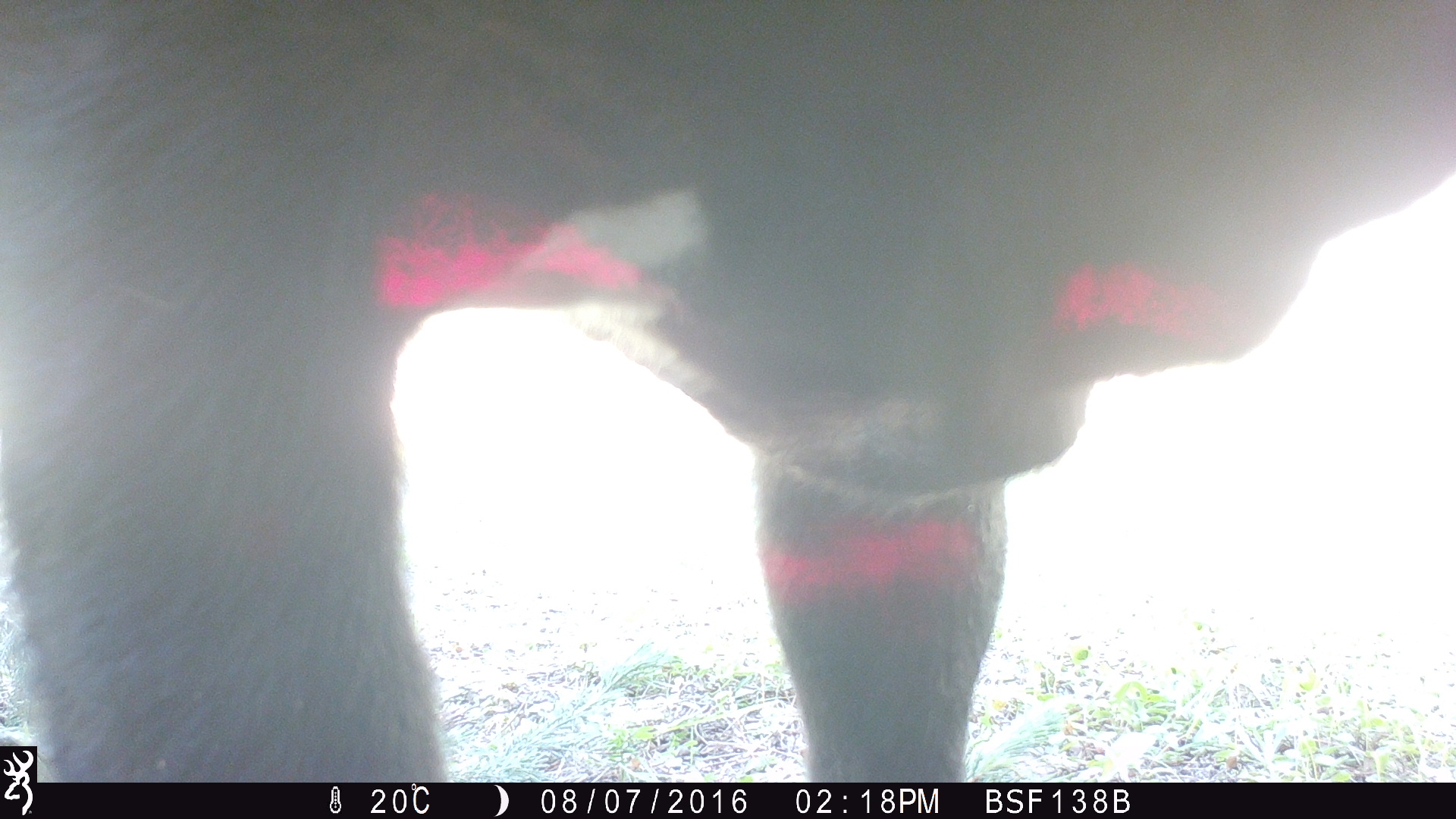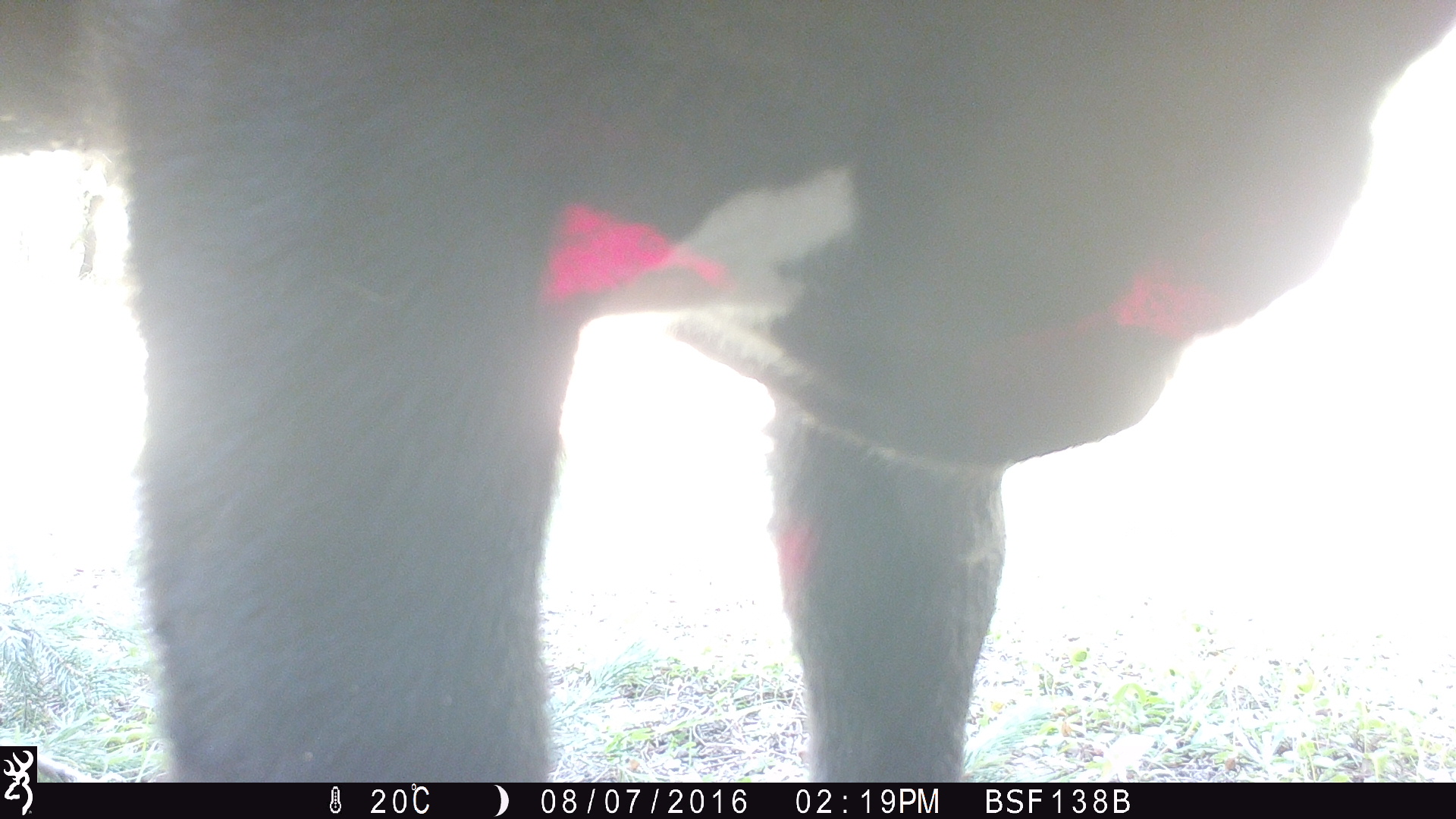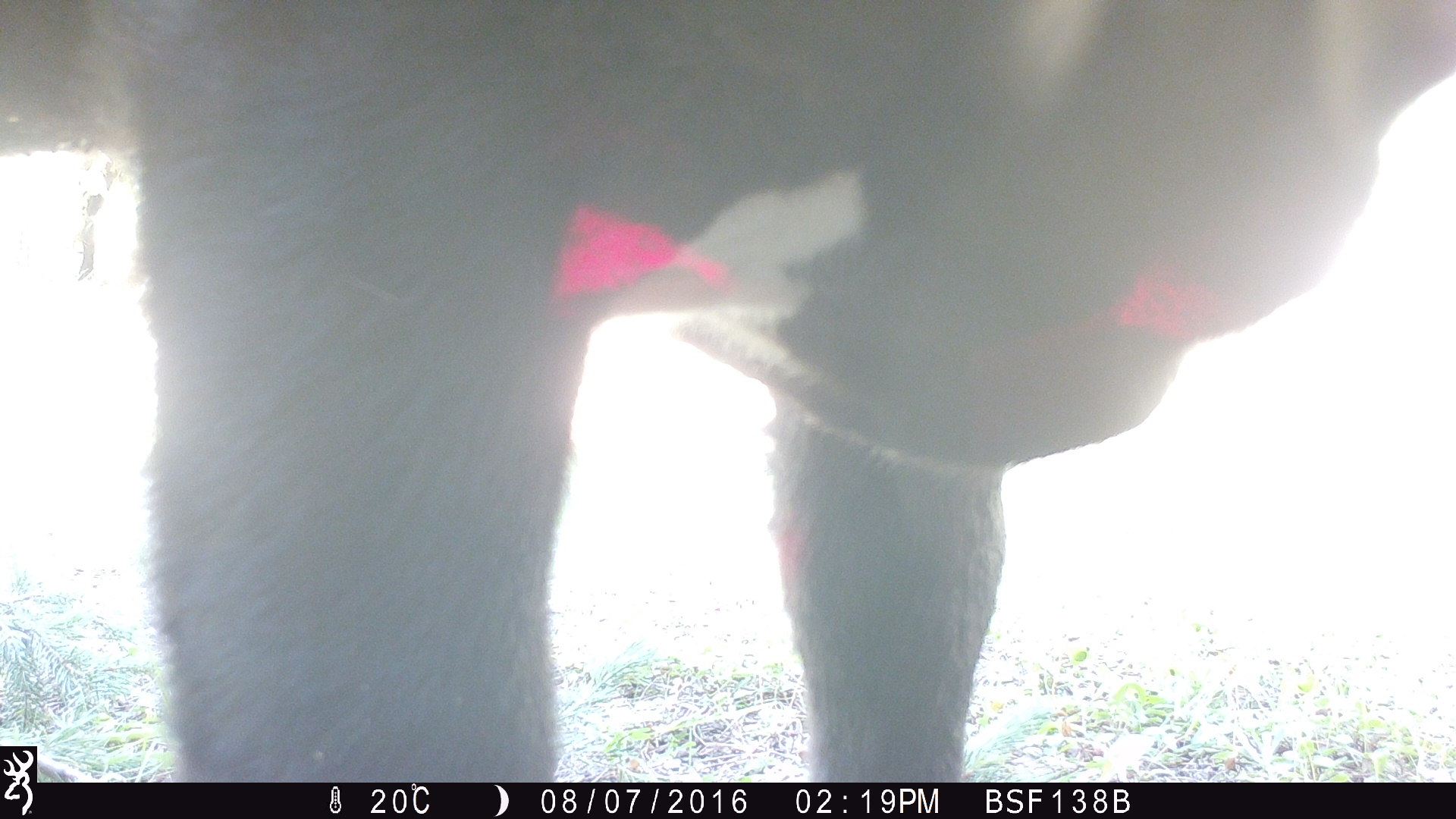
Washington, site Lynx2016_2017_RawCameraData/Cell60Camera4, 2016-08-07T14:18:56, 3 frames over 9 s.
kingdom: Animalia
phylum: Chordata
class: Mammalia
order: Artiodactyla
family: Bovidae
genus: Bos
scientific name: Bos taurus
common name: domestic cattle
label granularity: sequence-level